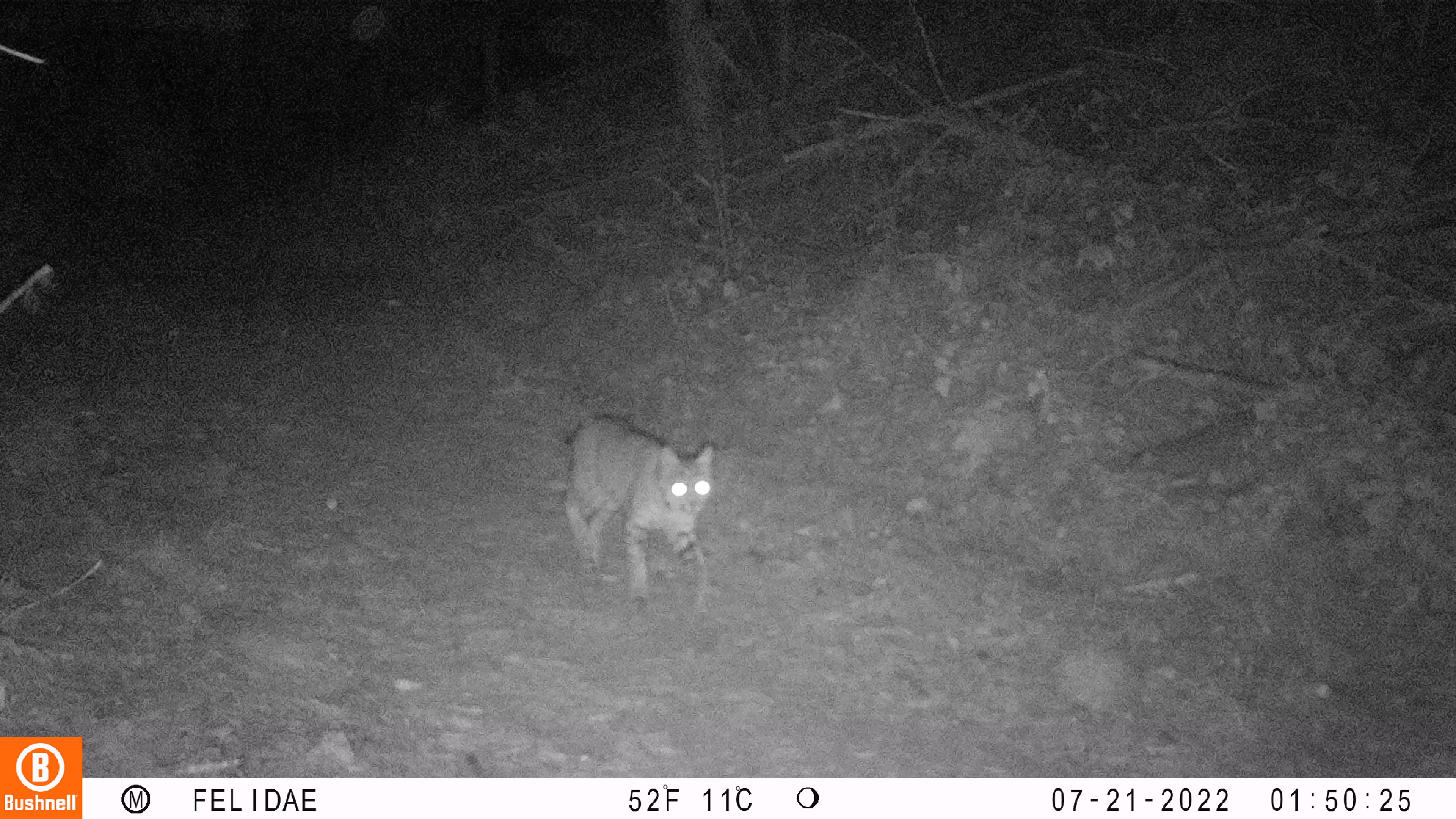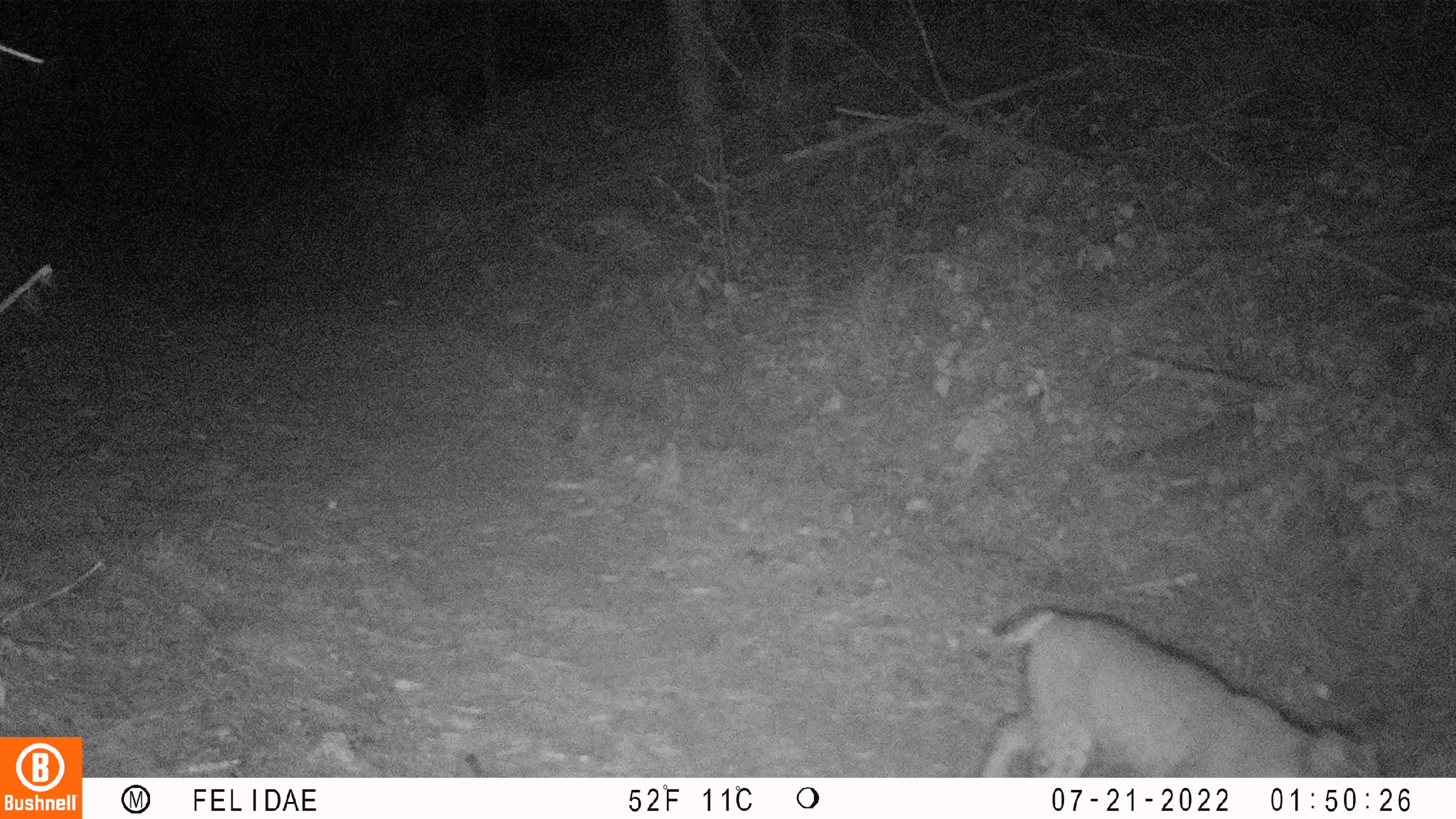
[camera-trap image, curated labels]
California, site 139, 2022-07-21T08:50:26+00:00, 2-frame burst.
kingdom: Animalia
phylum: Chordata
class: Mammalia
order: Carnivora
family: Felidae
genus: Lynx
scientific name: Lynx rufus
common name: bobcat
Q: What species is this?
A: Bobcat (Lynx rufus).